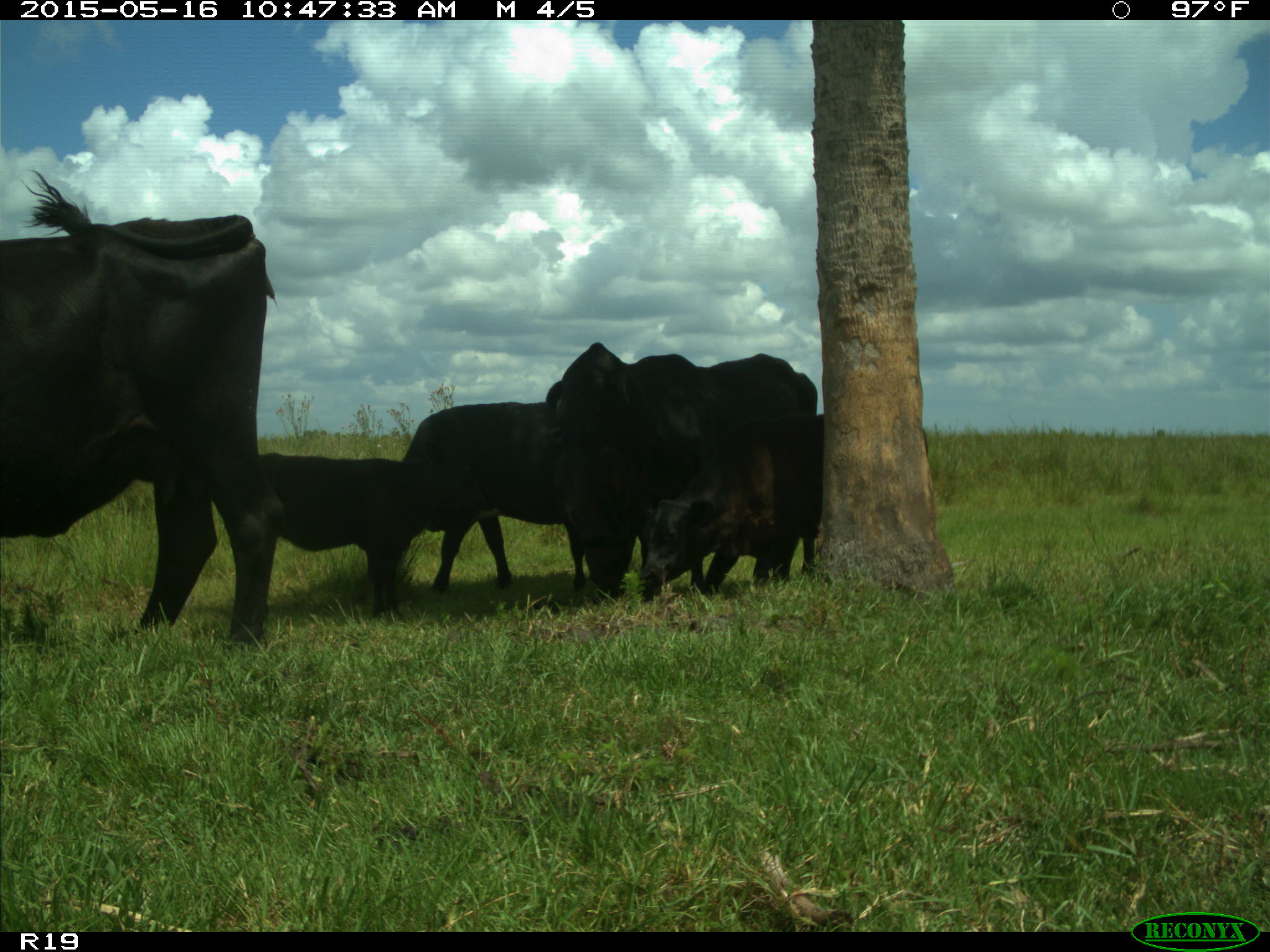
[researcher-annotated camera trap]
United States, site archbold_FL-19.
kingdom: Animalia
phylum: Chordata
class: Mammalia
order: Artiodactyla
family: Bovidae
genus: Bos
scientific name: Bos taurus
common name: domestic cow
Bos taurus (domestic cow).